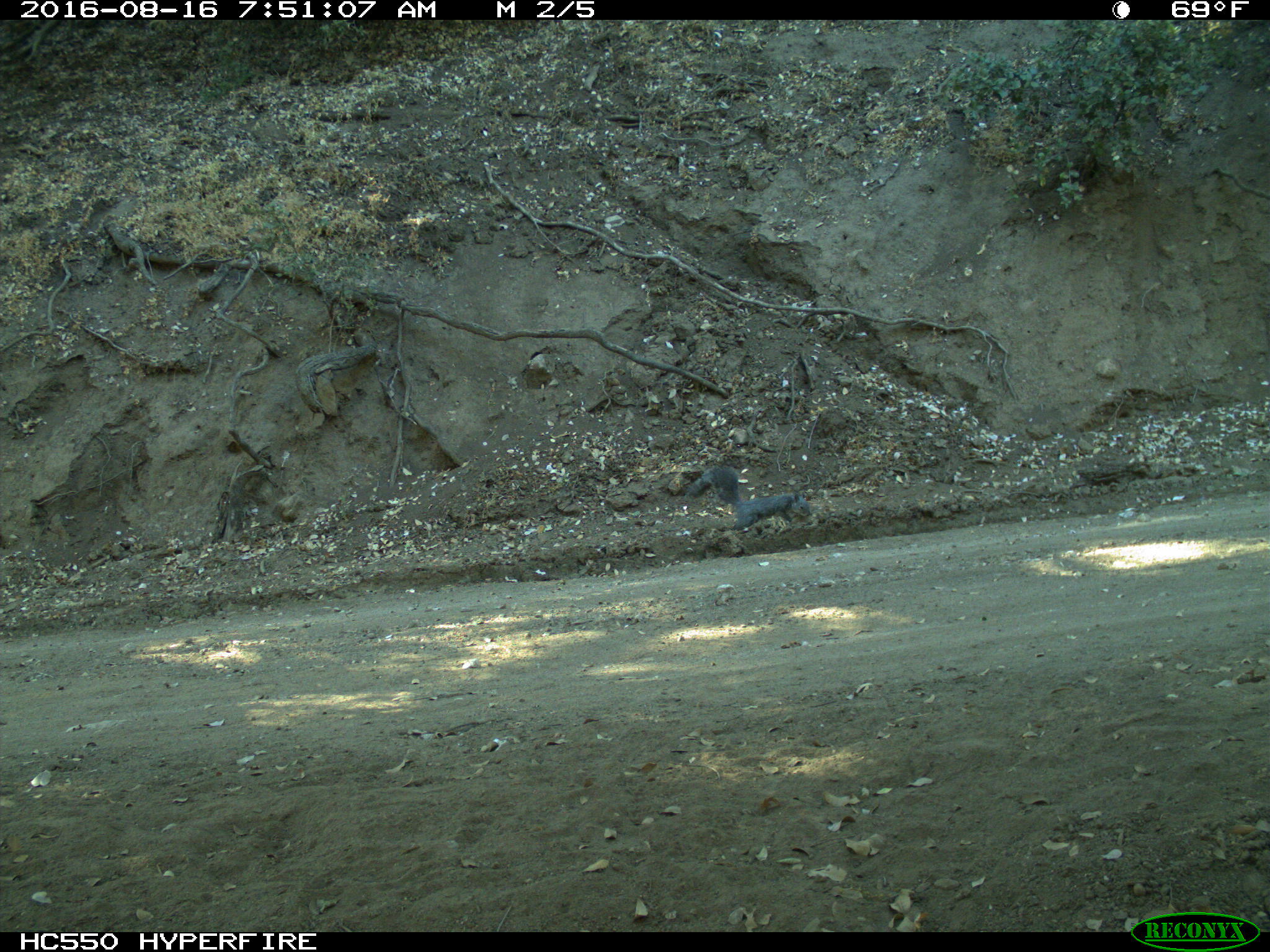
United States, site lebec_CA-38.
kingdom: Animalia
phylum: Chordata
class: Mammalia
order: Rodentia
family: Sciuridae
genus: Sciurus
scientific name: Sciurus carolinensis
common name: eastern gray squirrel